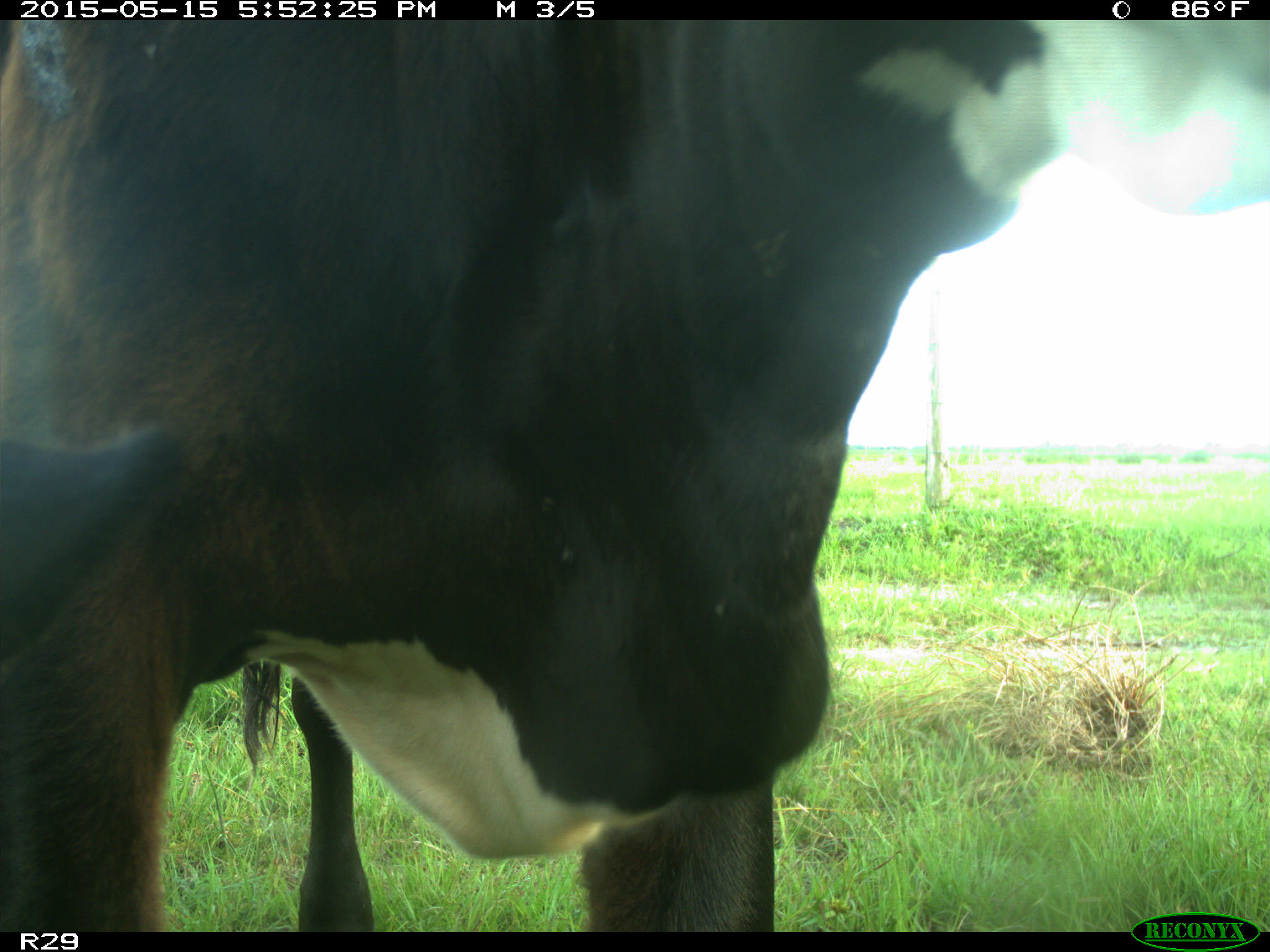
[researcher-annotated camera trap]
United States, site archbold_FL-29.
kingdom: Animalia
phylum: Chordata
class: Mammalia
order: Artiodactyla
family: Bovidae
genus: Bos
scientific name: Bos taurus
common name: domestic cow